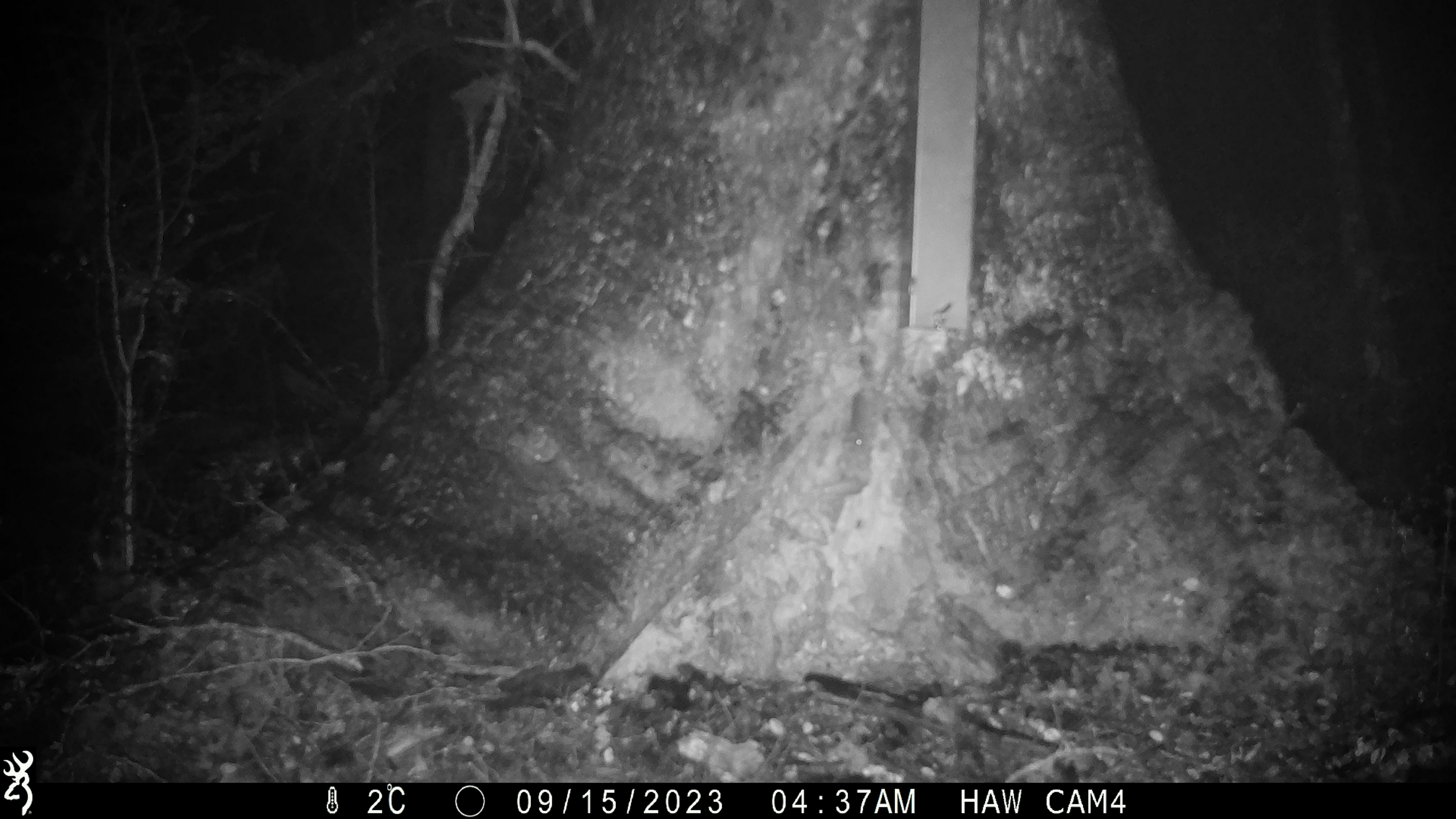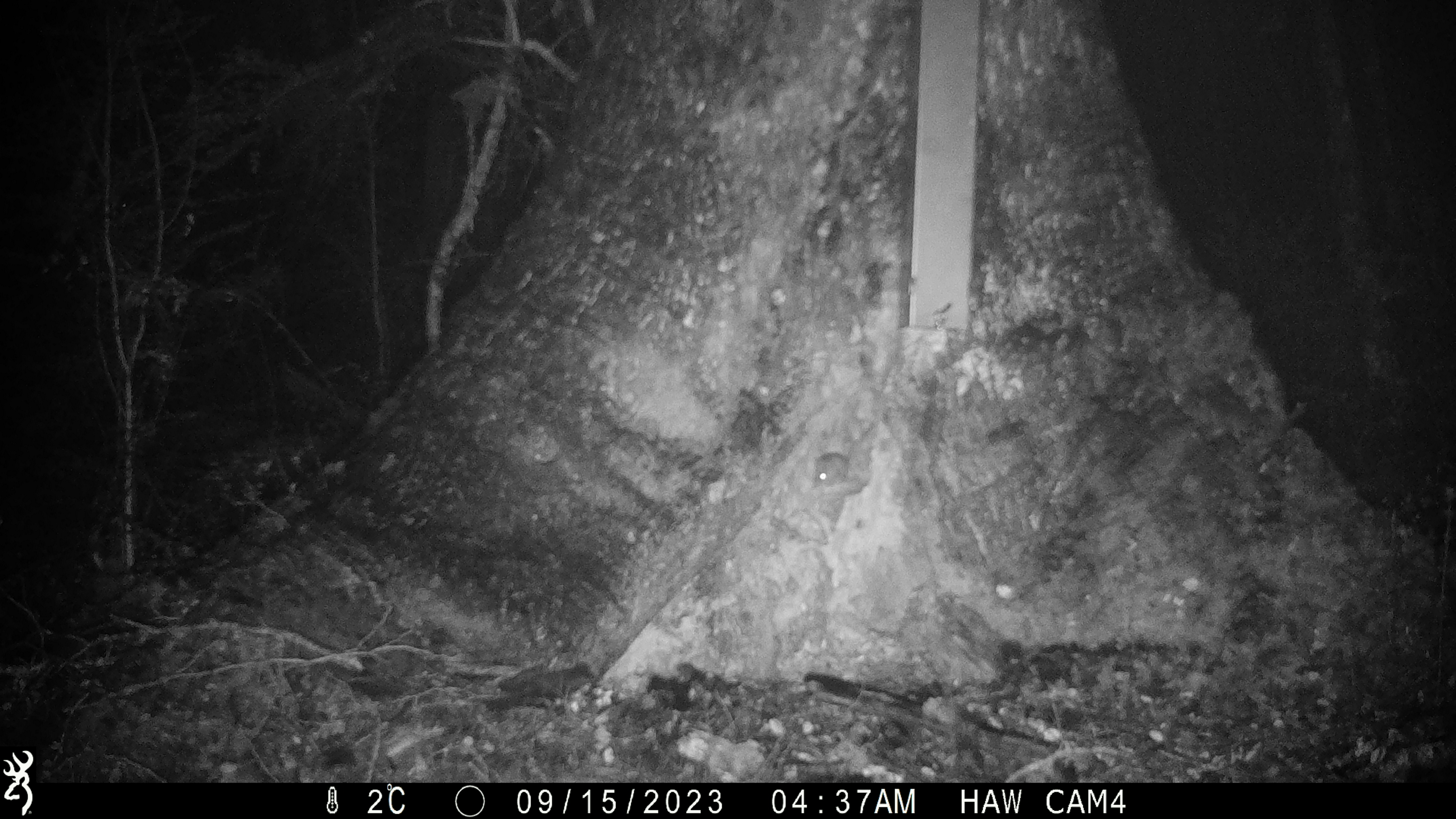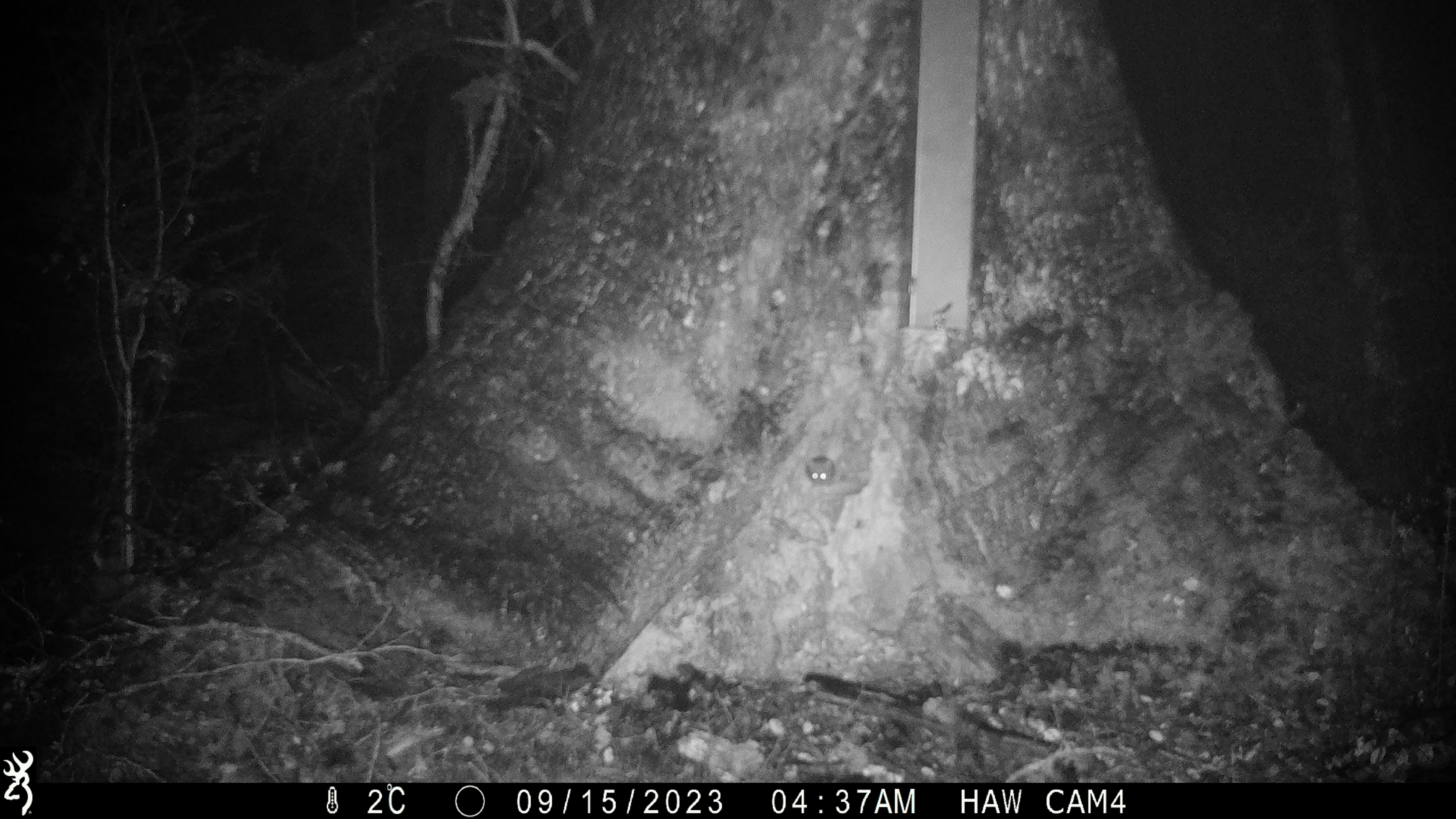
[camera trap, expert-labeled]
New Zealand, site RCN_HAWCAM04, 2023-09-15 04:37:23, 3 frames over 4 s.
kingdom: Animalia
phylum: Chordata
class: Mammalia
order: Rodentia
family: Muridae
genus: Mus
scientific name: Mus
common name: mouse